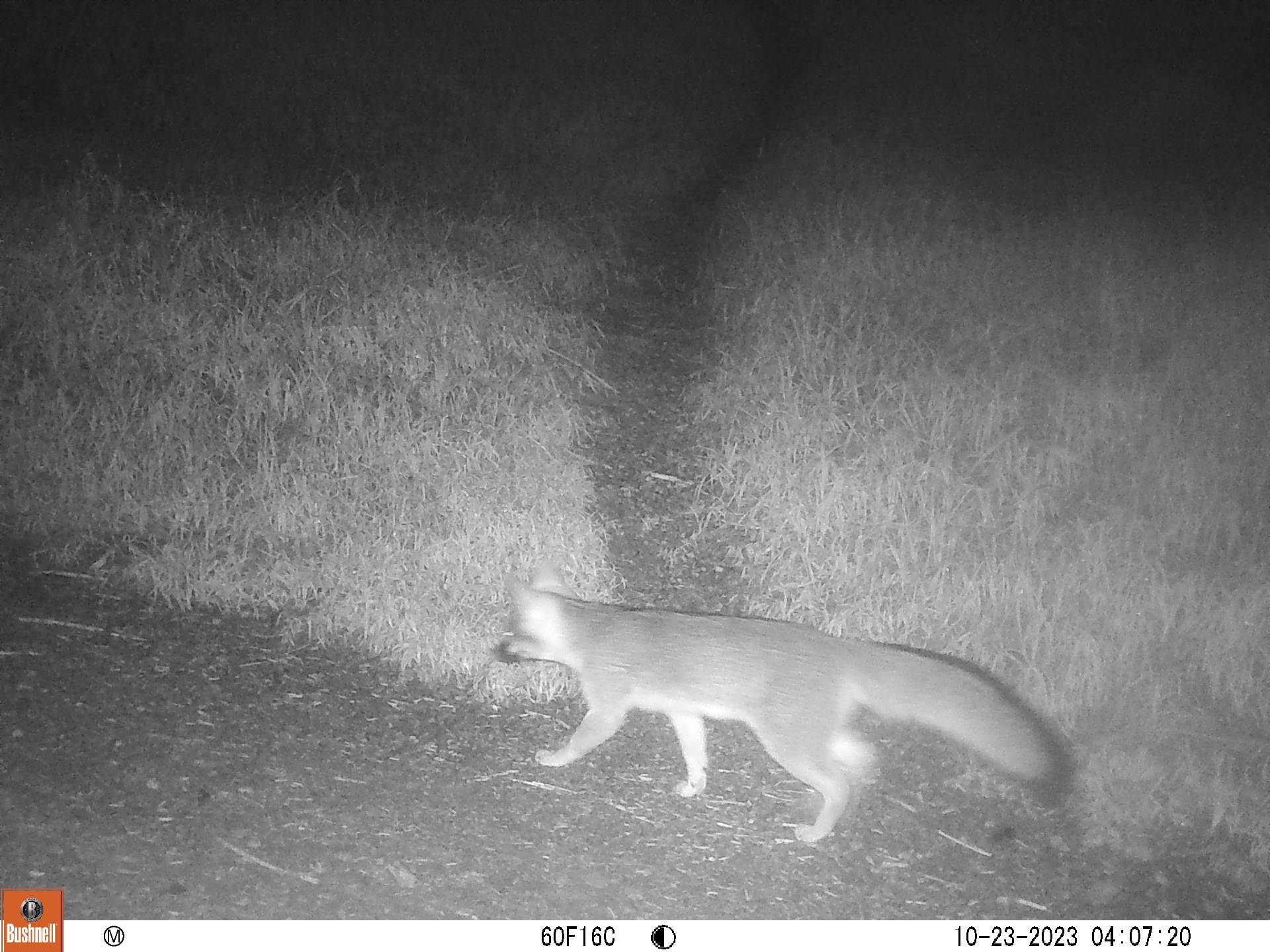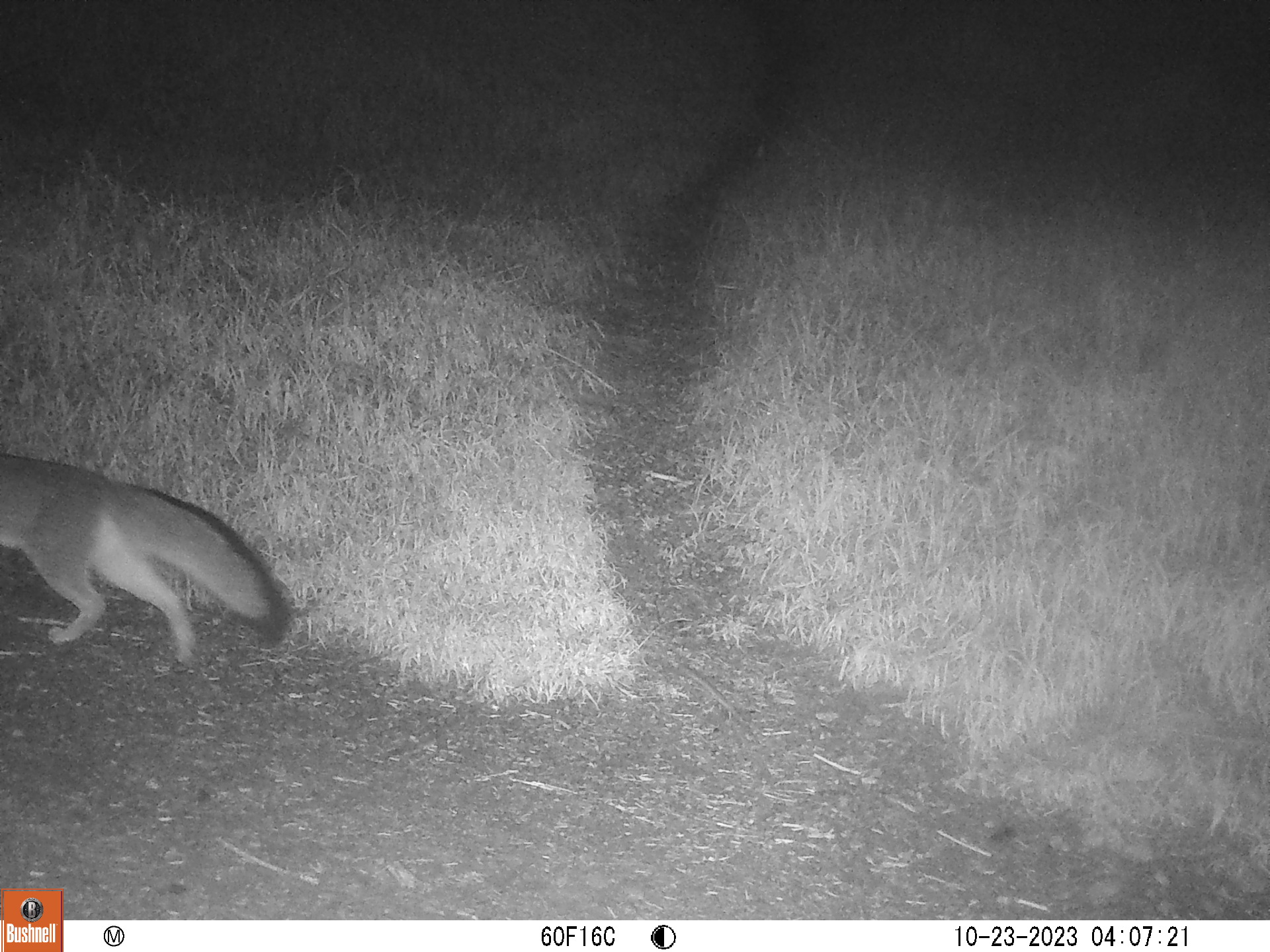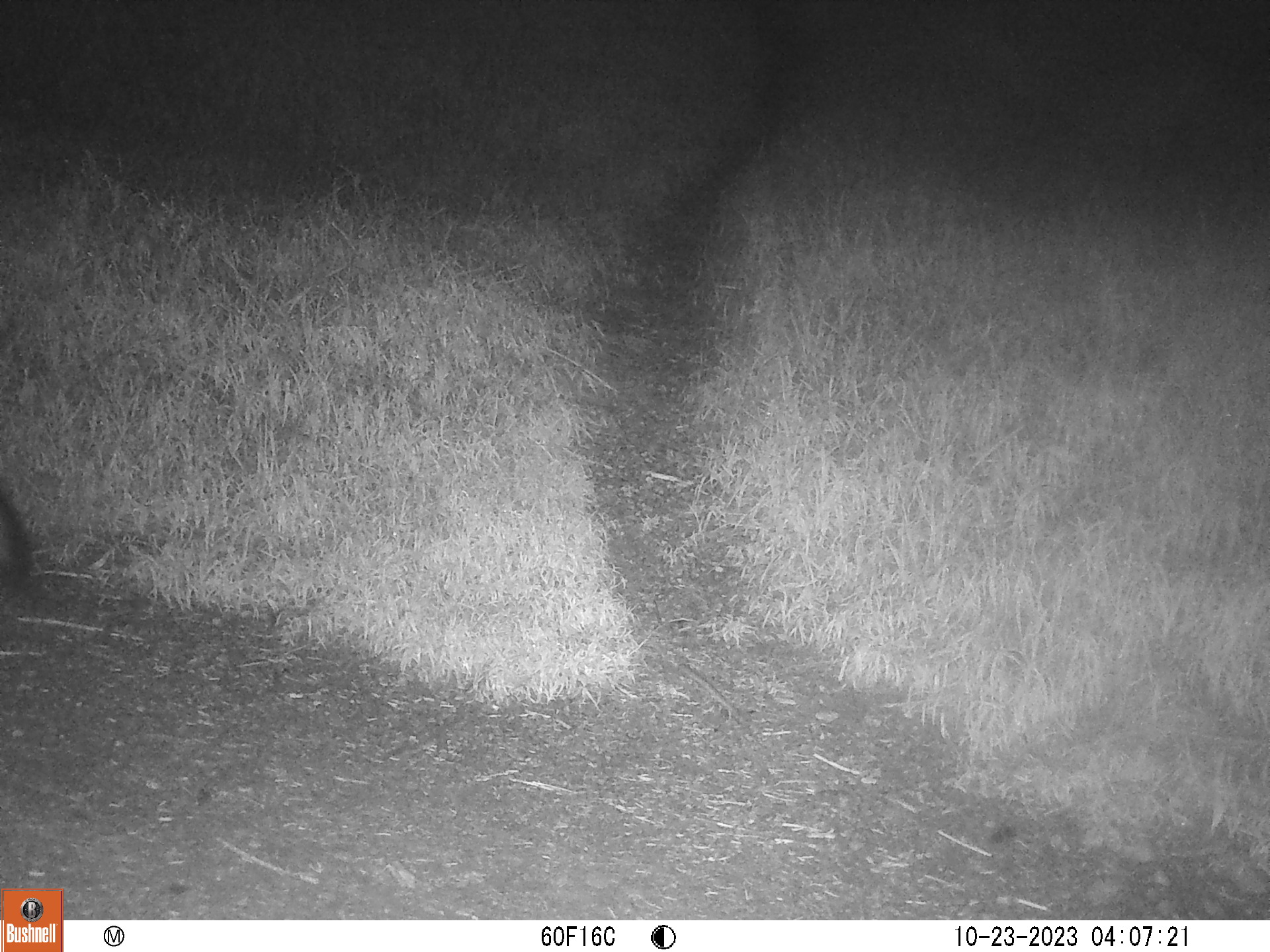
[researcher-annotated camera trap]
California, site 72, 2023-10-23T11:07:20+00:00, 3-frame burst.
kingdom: Animalia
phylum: Chordata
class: Mammalia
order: Carnivora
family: Canidae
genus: Urocyon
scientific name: Urocyon cinereoargenteus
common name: gray fox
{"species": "gray fox (Urocyon cinereoargenteus)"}